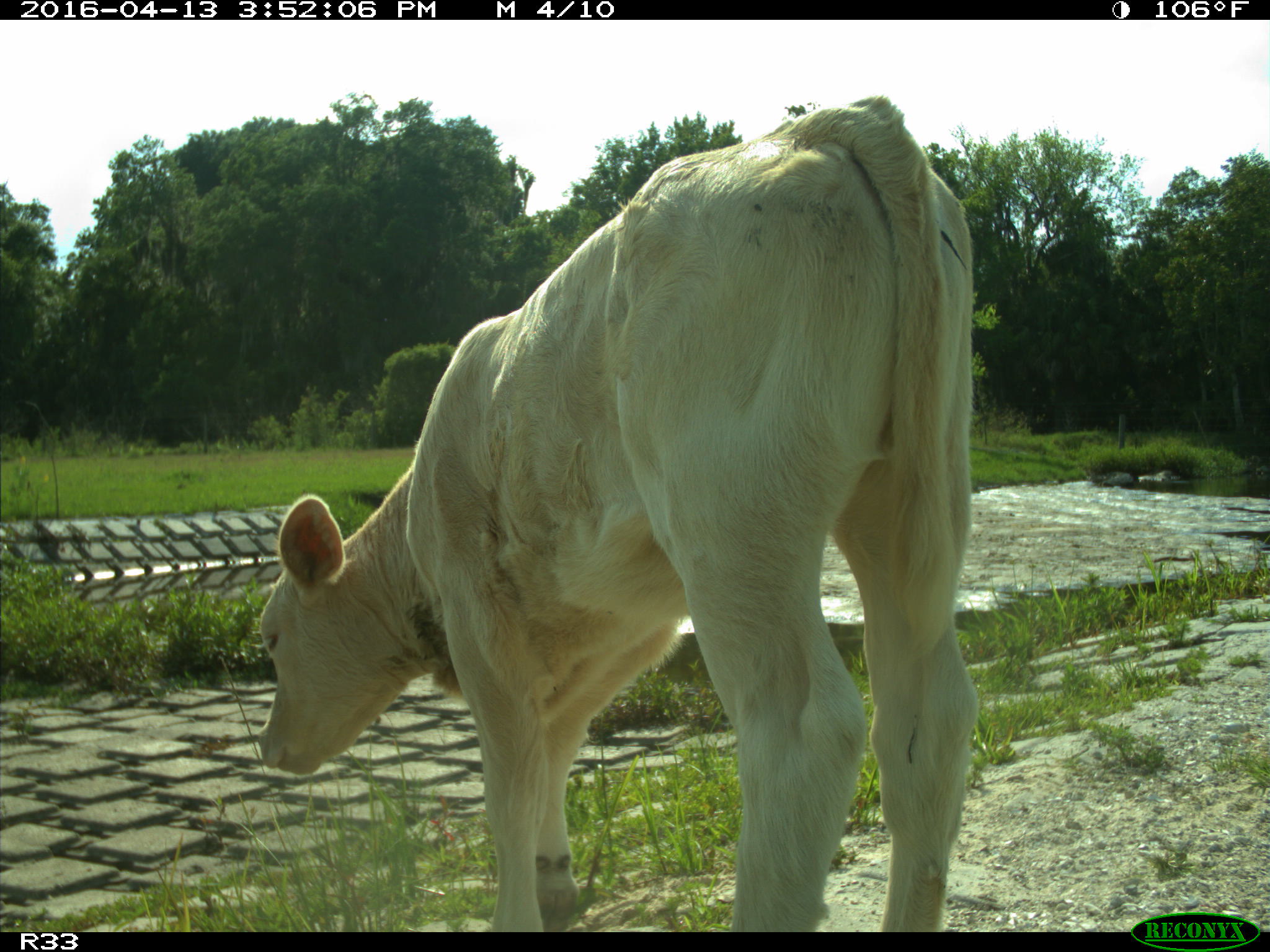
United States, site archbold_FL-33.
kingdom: Animalia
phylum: Chordata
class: Mammalia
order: Artiodactyla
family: Bovidae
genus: Bos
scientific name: Bos taurus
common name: domestic cow